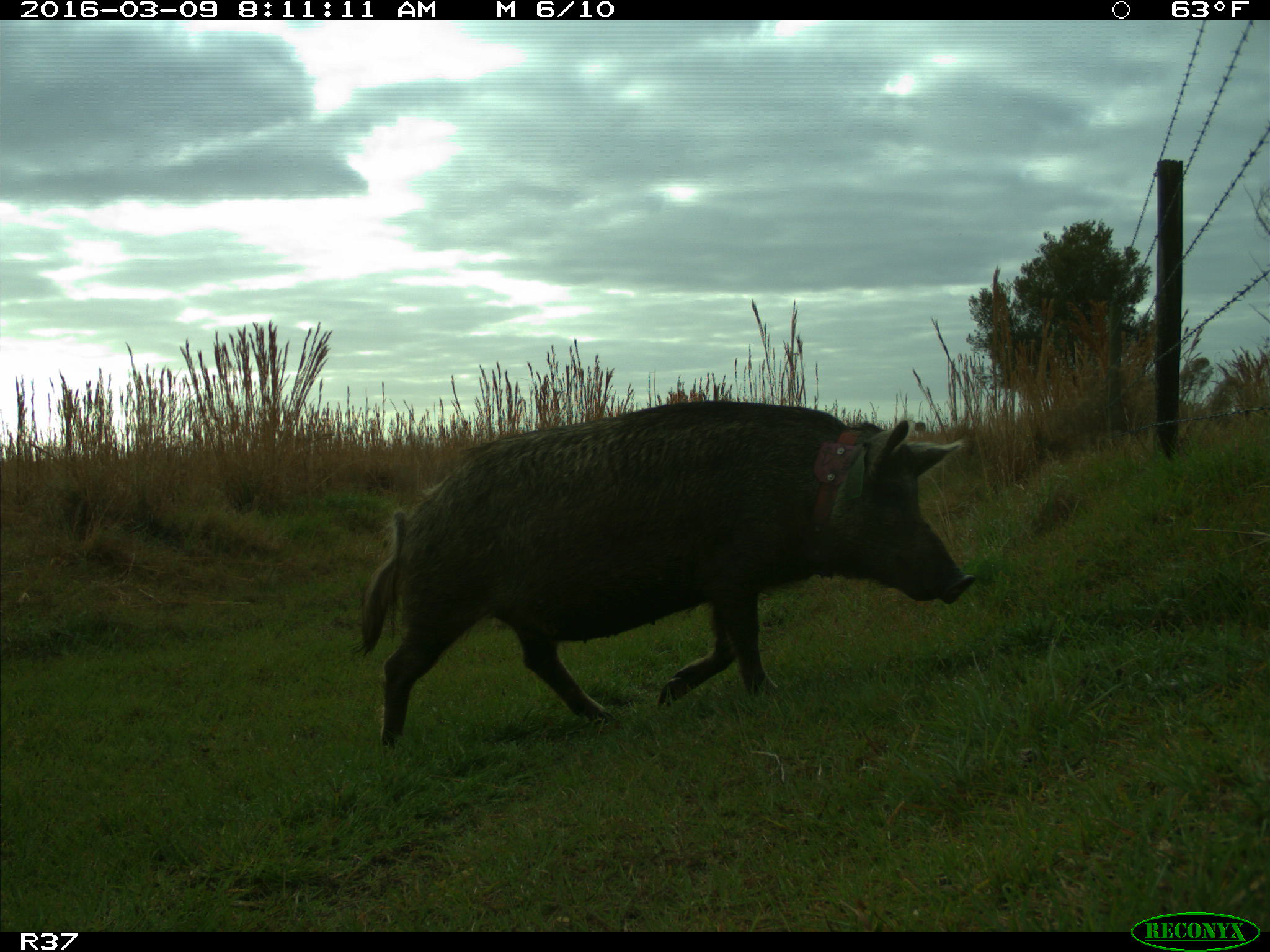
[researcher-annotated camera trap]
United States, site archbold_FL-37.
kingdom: Animalia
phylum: Chordata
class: Mammalia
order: Artiodactyla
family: Suidae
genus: Sus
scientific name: Sus scrofa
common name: wild boar